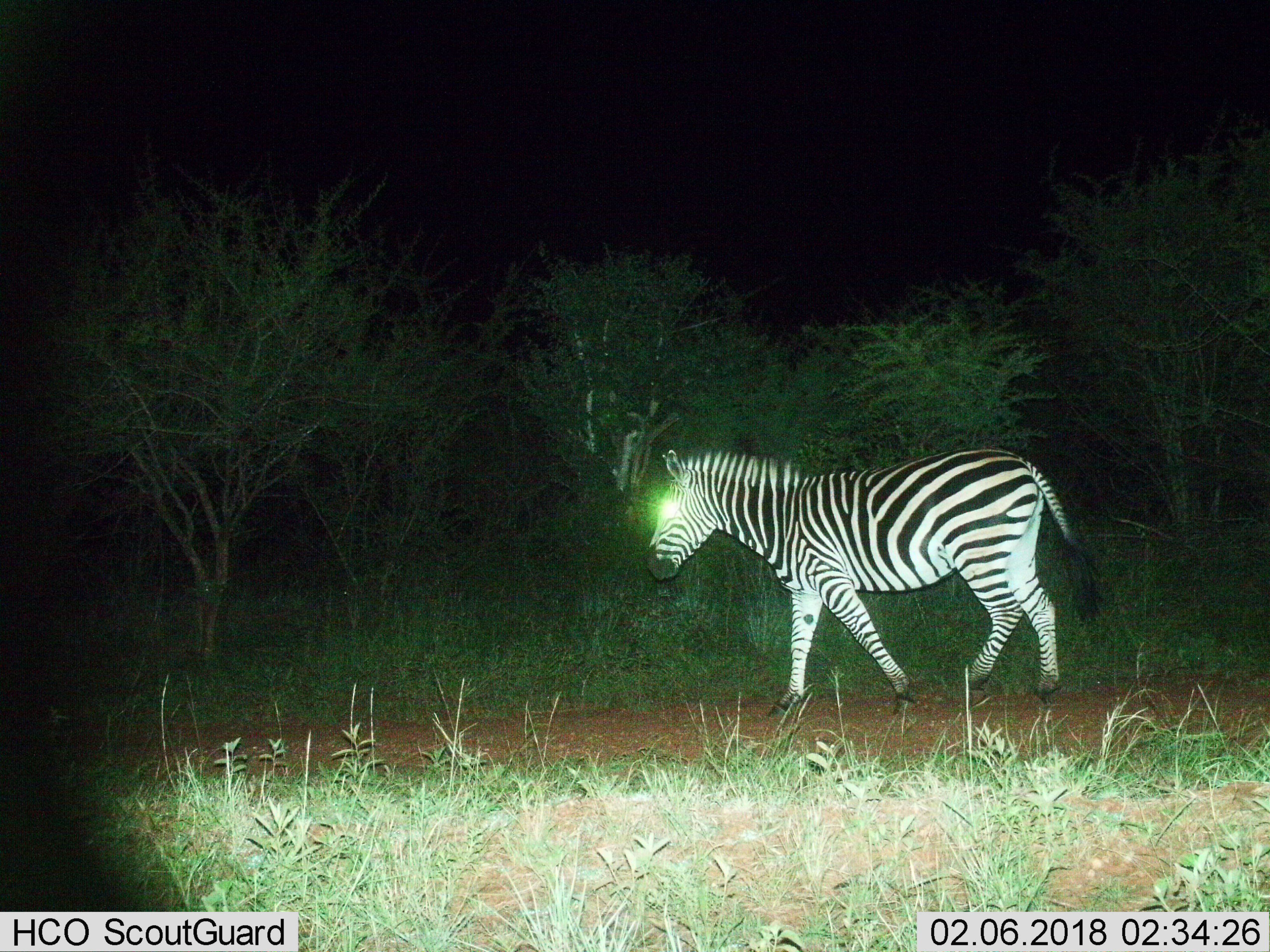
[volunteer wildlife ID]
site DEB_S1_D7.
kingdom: Animalia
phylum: Chordata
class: Mammalia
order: Perissodactyla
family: Equidae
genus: Equus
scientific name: Equus quagga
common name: plains zebra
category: zebraplains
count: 1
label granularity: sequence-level